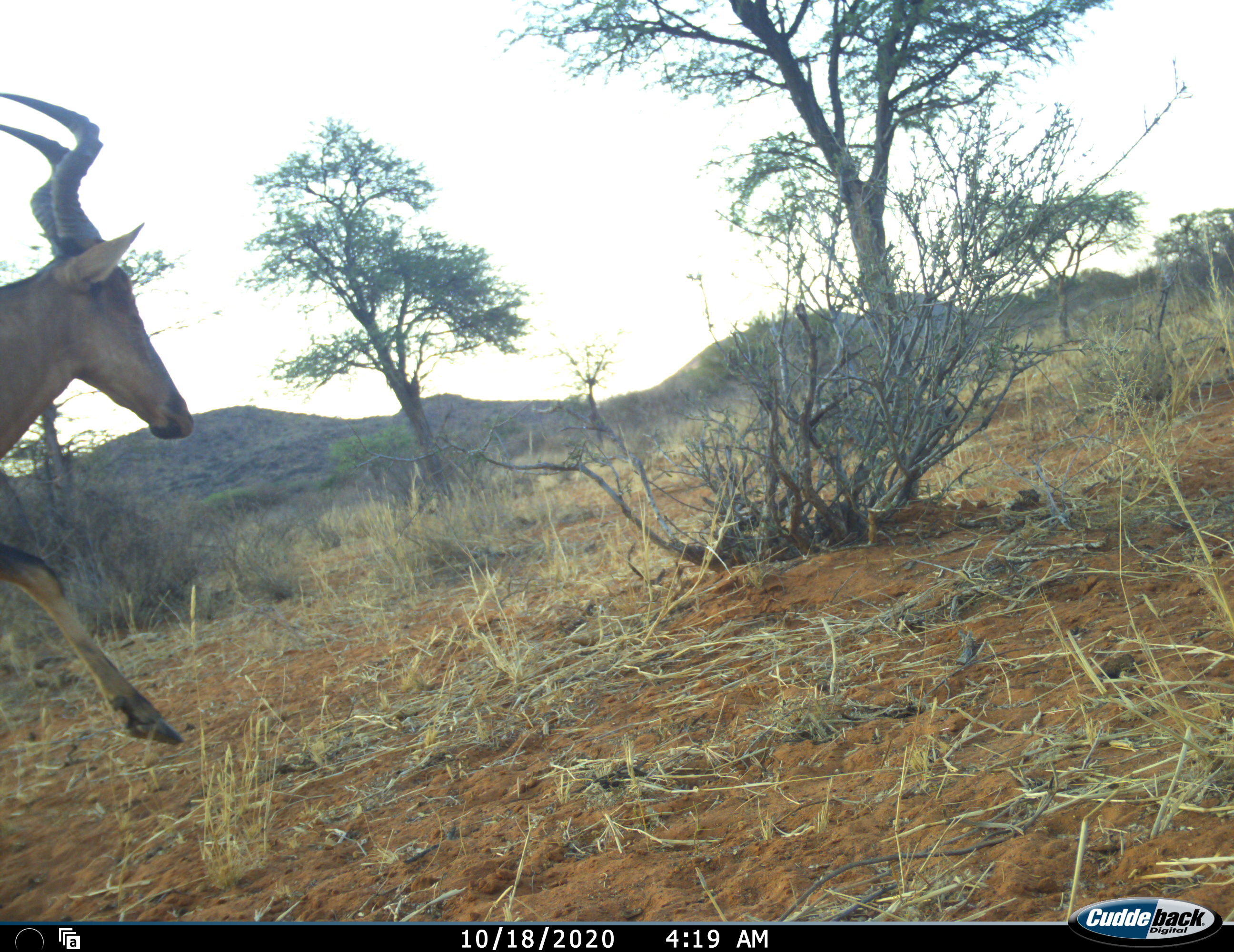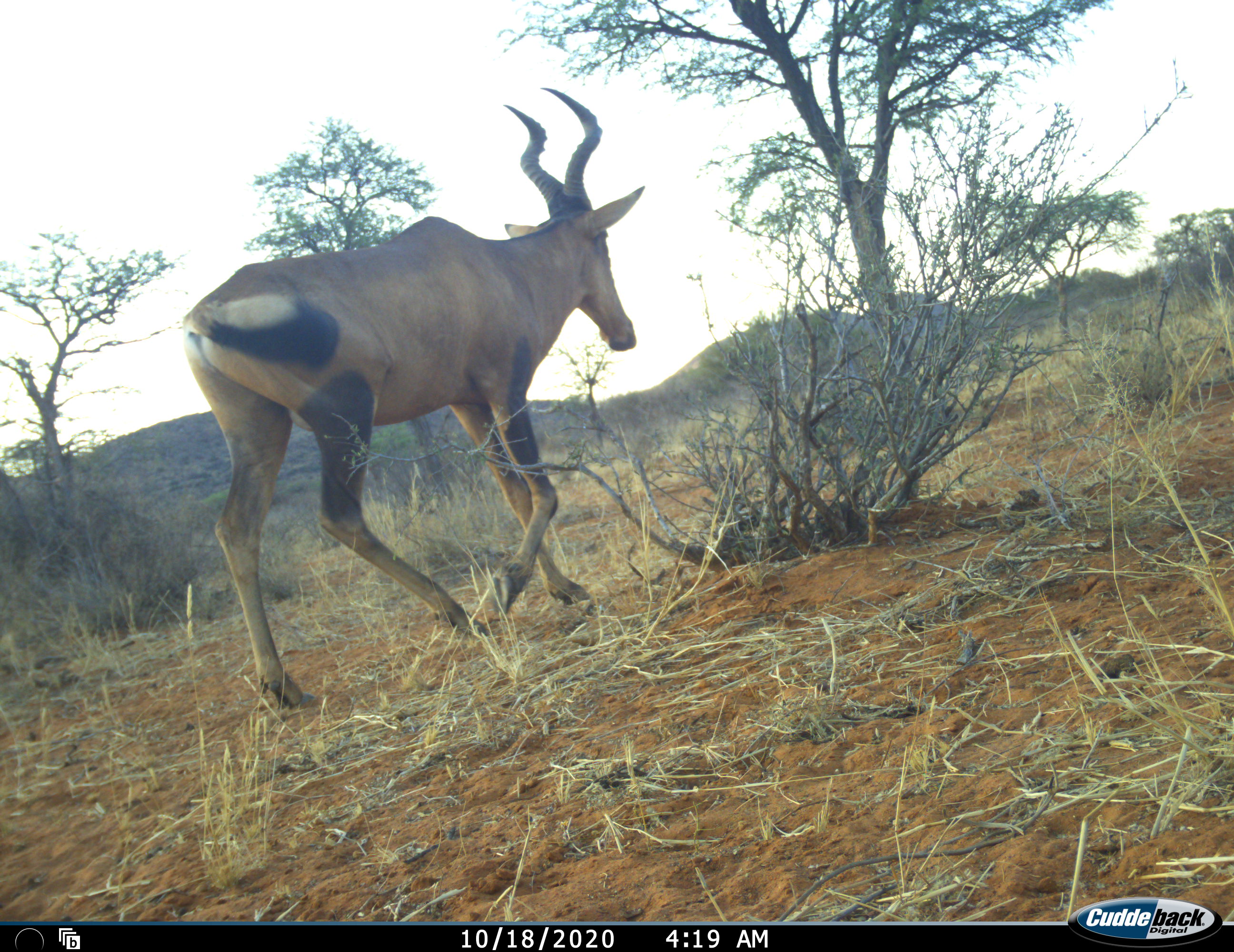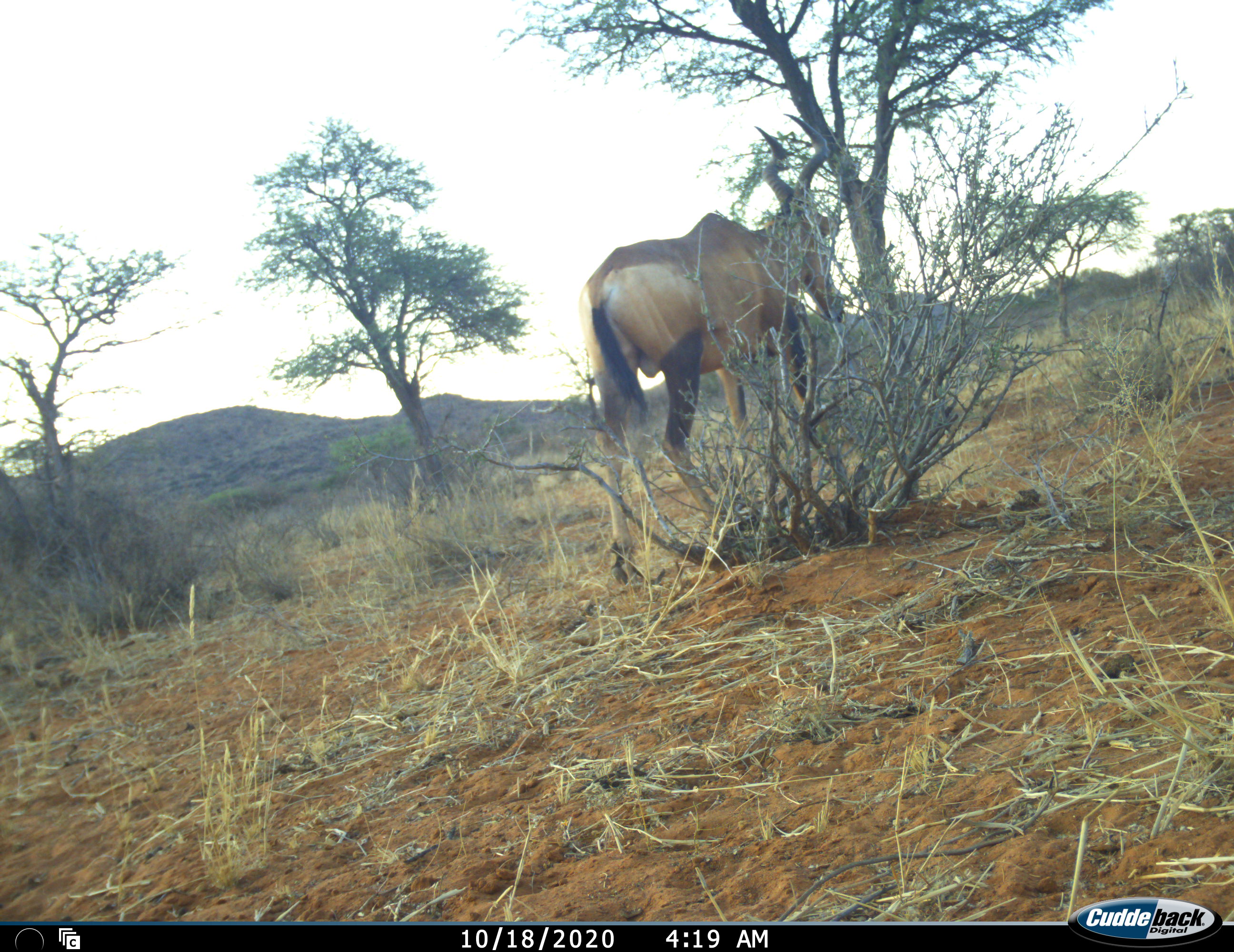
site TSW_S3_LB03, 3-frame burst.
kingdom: Animalia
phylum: Chordata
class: Mammalia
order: Artiodactyla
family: Bovidae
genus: Alcelaphus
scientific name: Alcelaphus buselaphus caama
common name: red hartebeest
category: hartebeestred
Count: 1.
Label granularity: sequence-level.